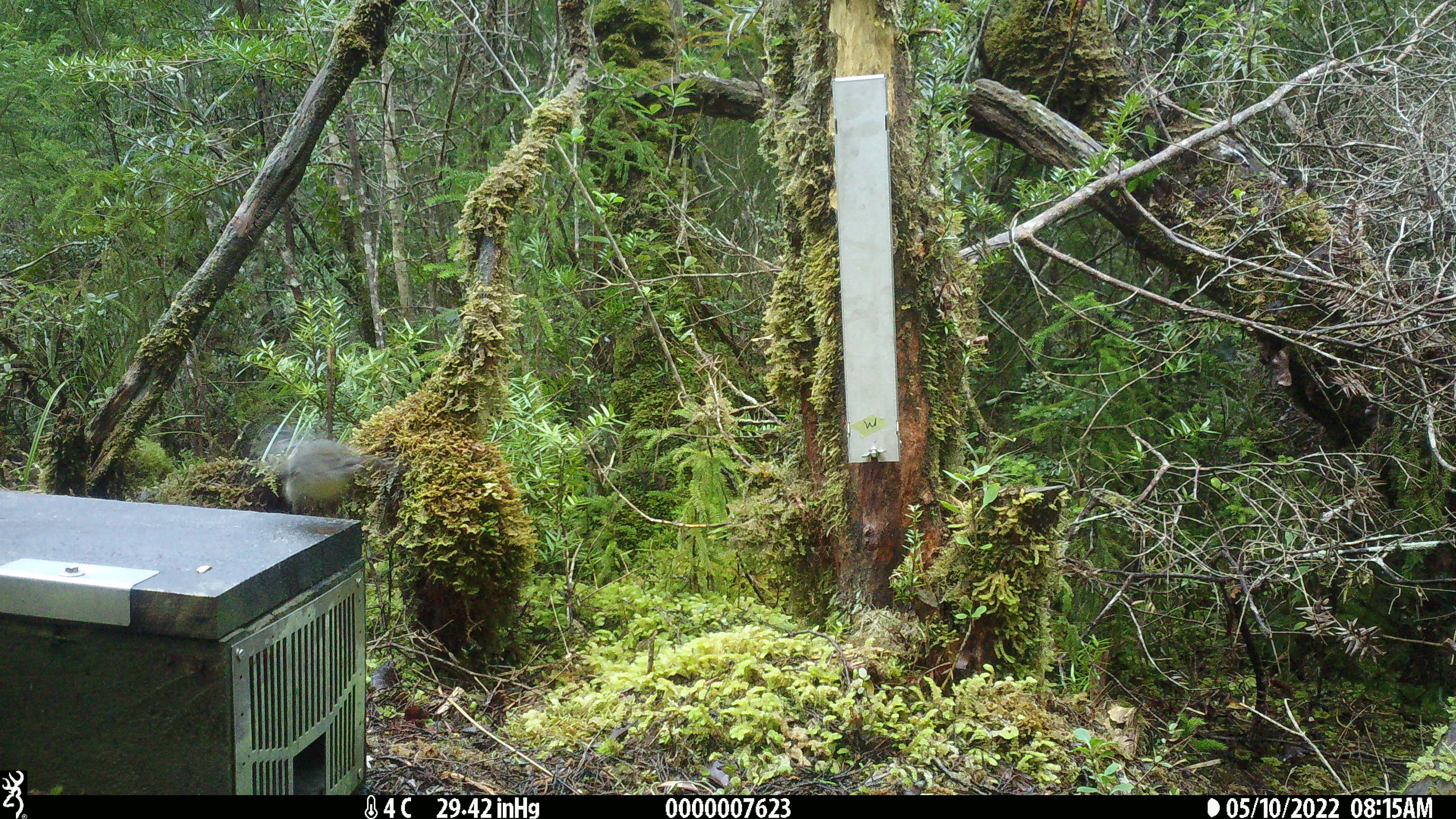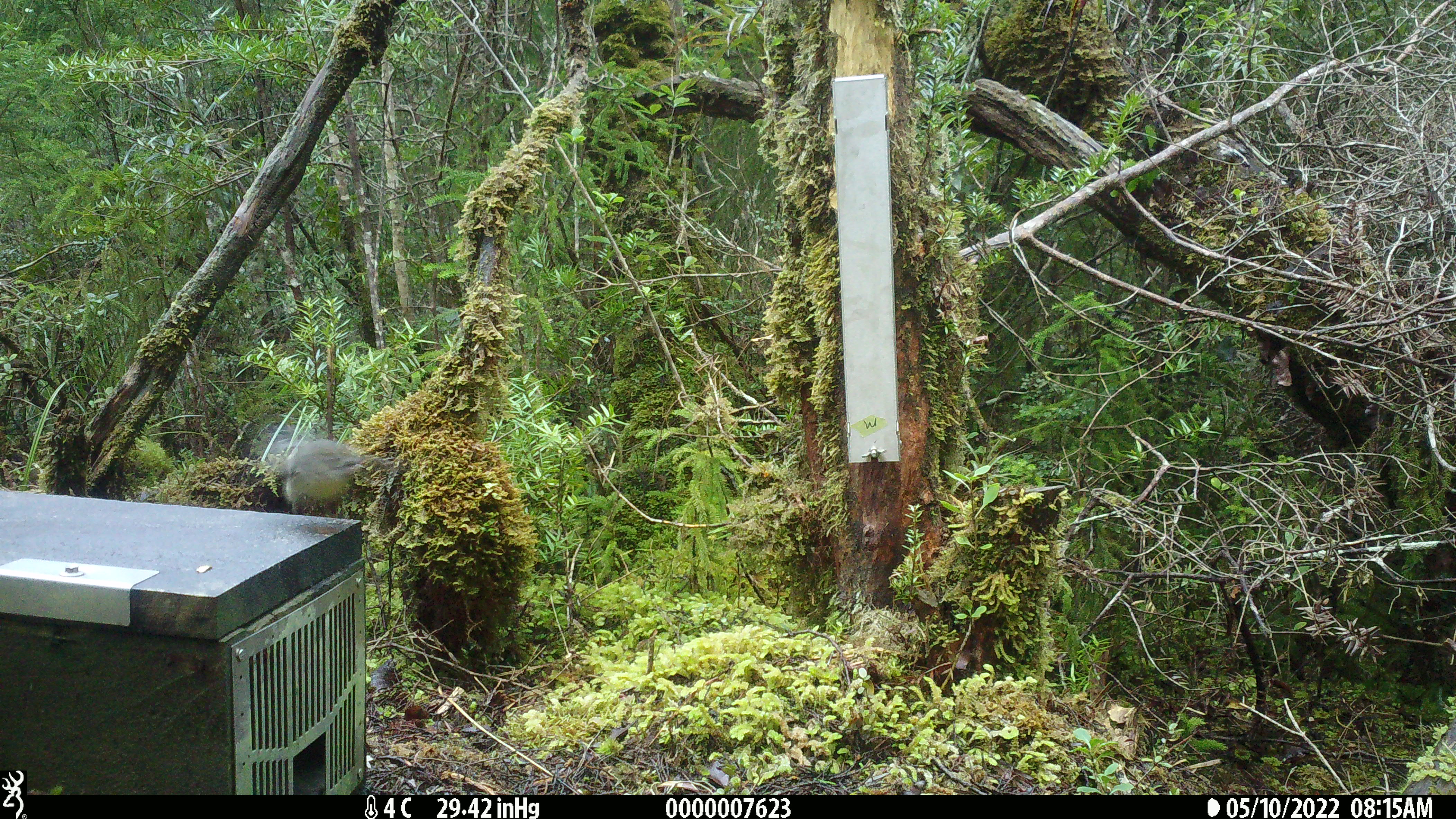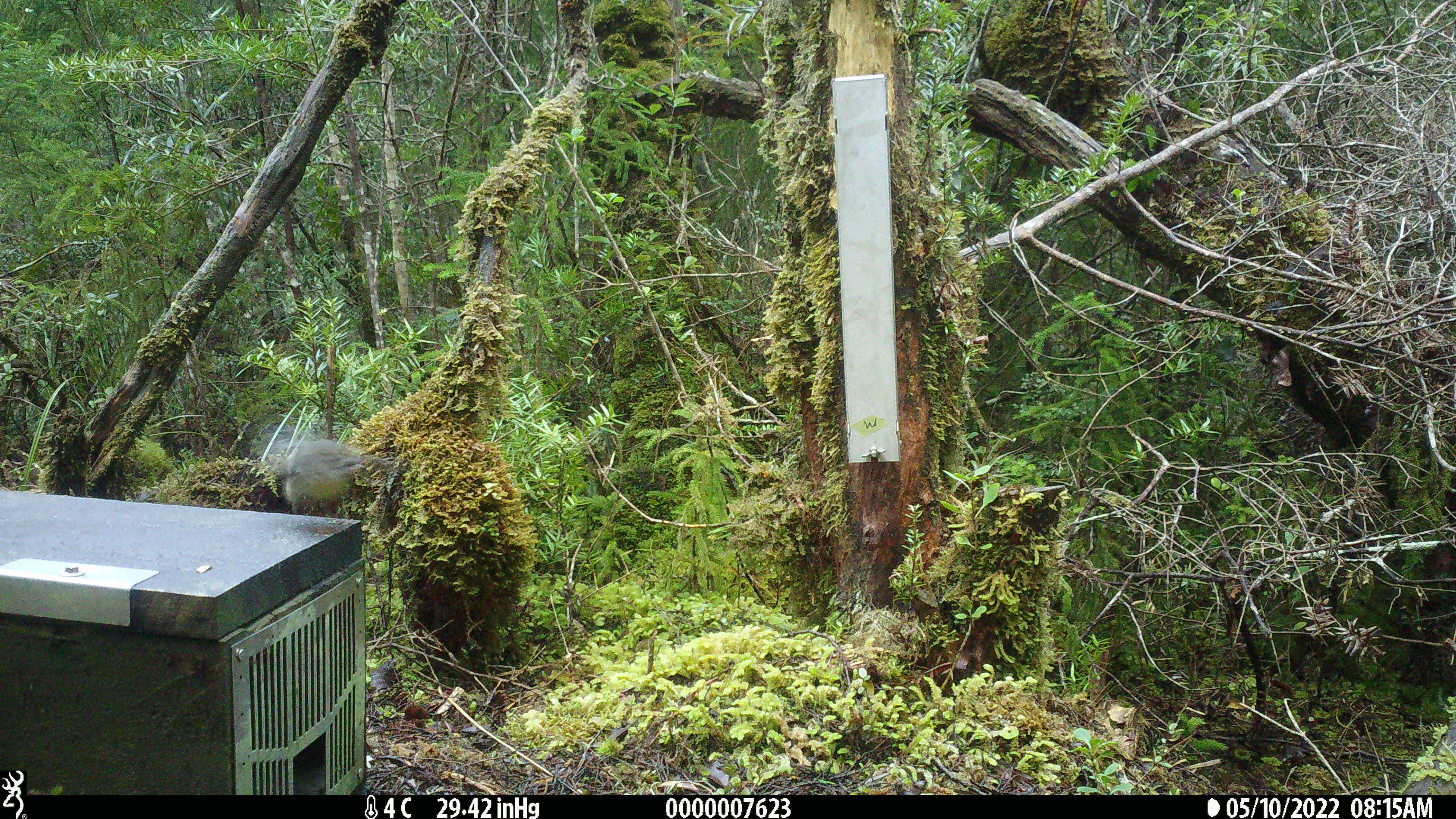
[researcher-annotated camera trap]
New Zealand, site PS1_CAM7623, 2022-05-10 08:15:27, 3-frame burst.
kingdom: Animalia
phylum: Chordata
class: Aves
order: Passeriformes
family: Petroicidae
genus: Petroica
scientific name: Petroica macrocephala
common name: tomtit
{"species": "tomtit (Petroica macrocephala)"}